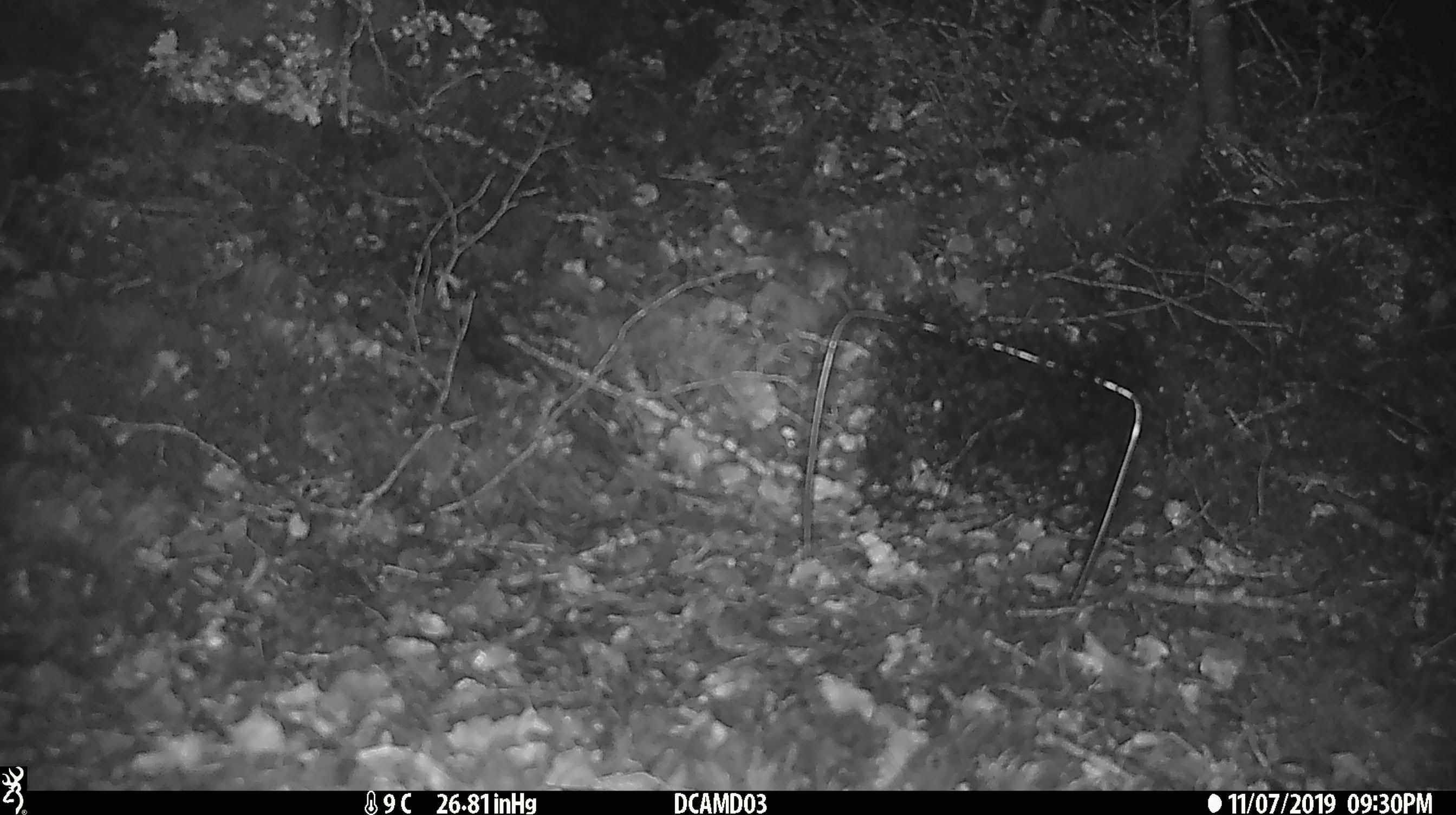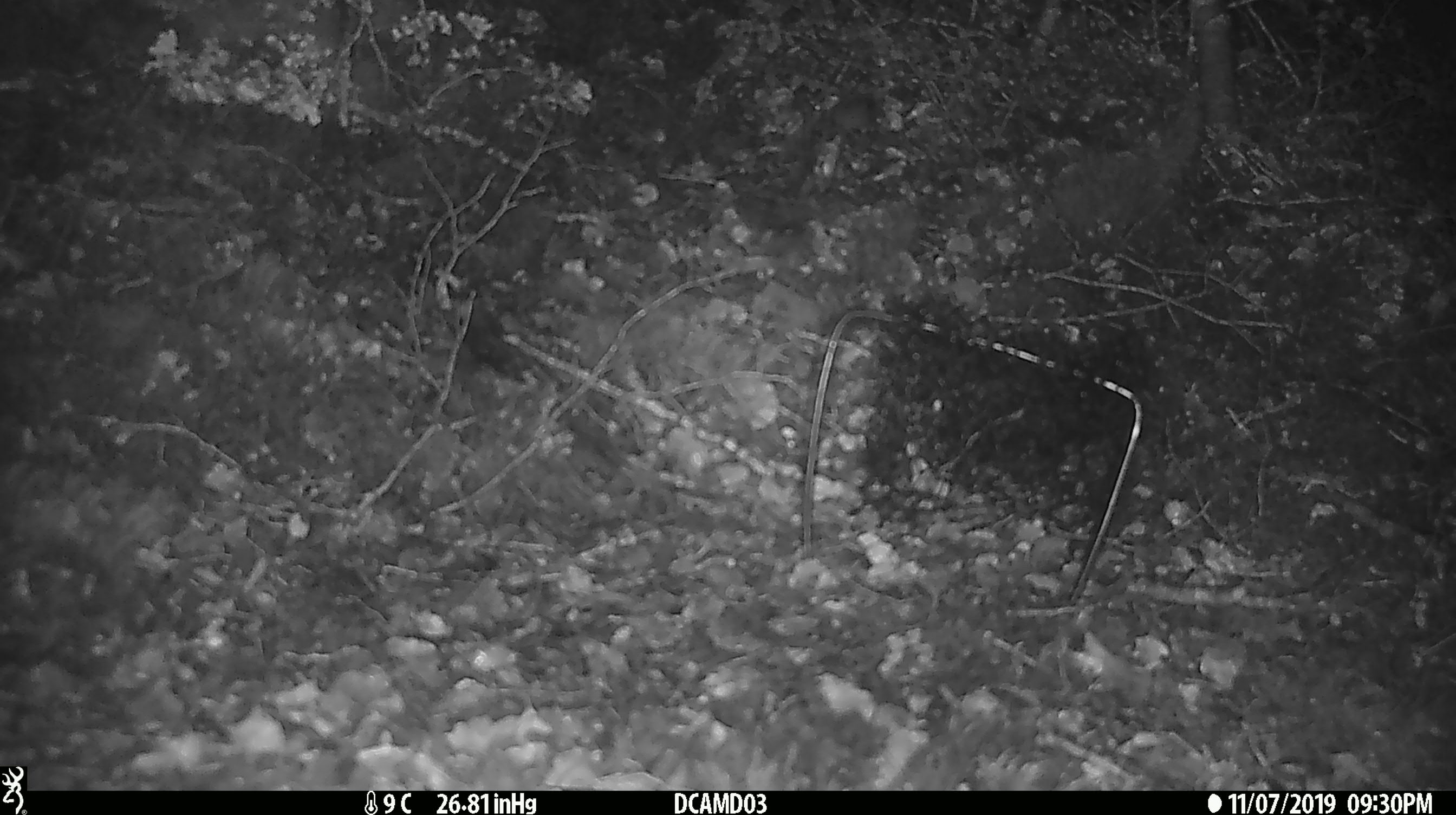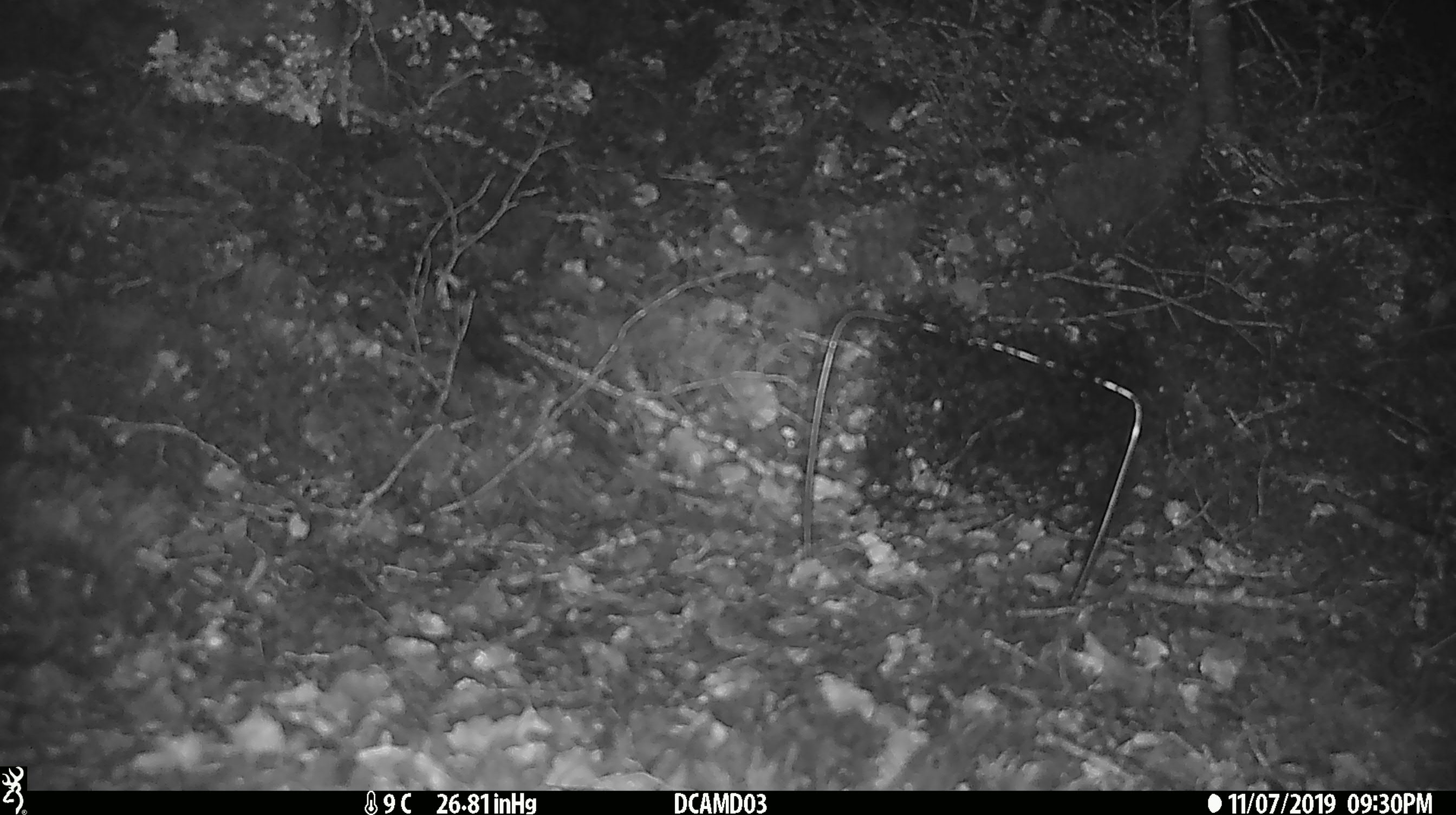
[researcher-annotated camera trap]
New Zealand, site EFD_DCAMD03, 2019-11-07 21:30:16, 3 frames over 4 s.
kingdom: Animalia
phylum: Chordata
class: Mammalia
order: Rodentia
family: Muridae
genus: Mus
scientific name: Mus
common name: mouse